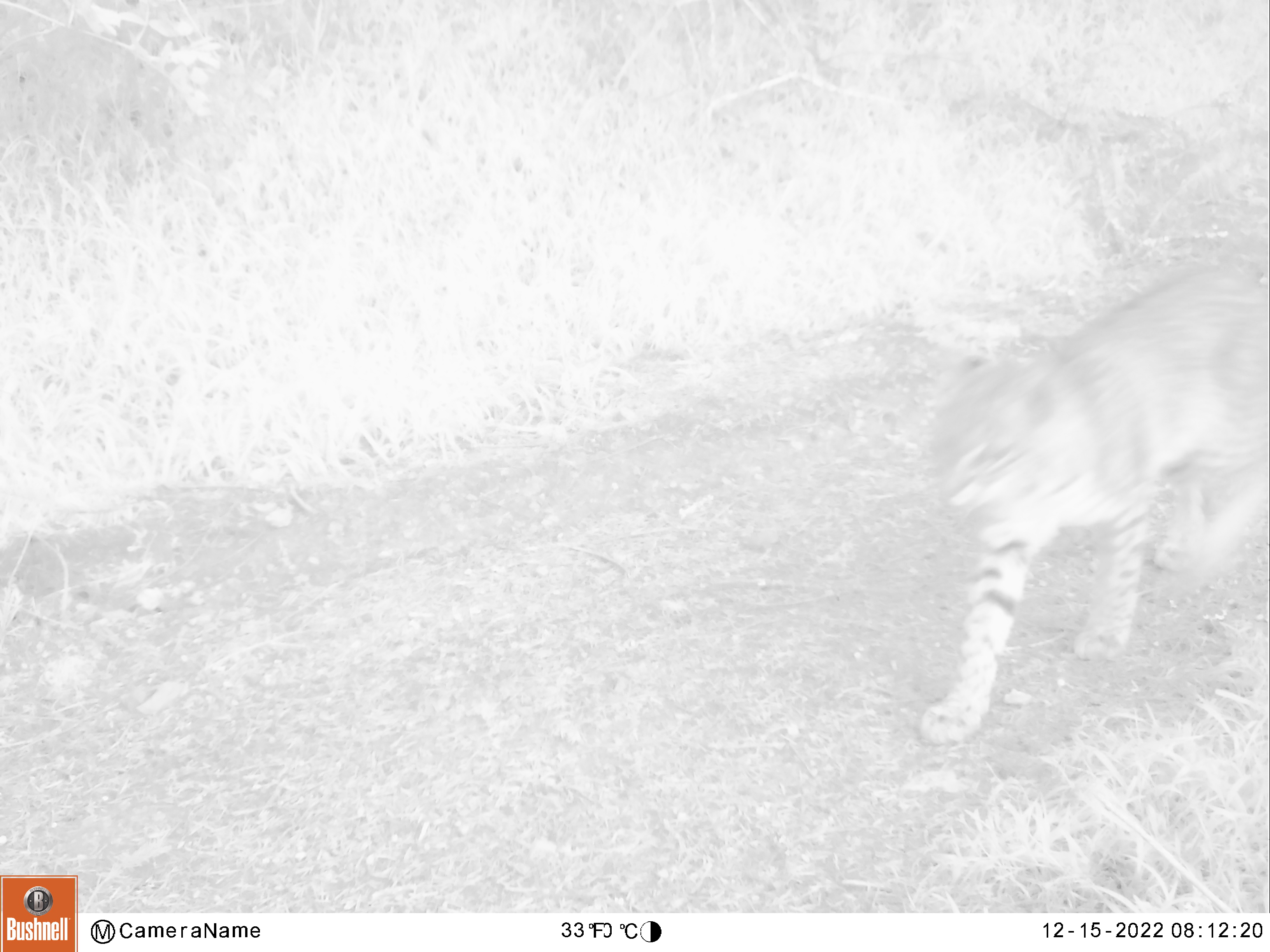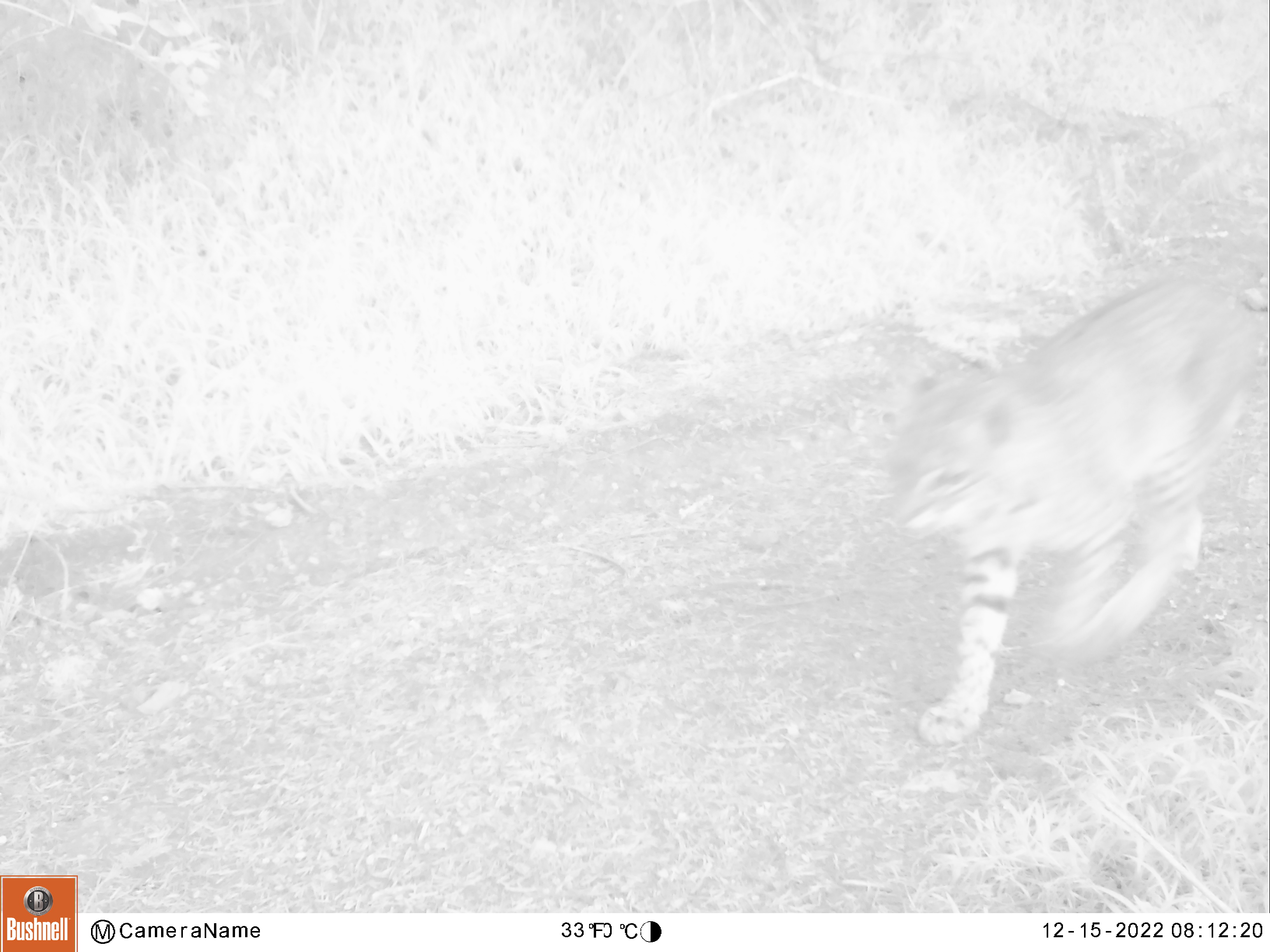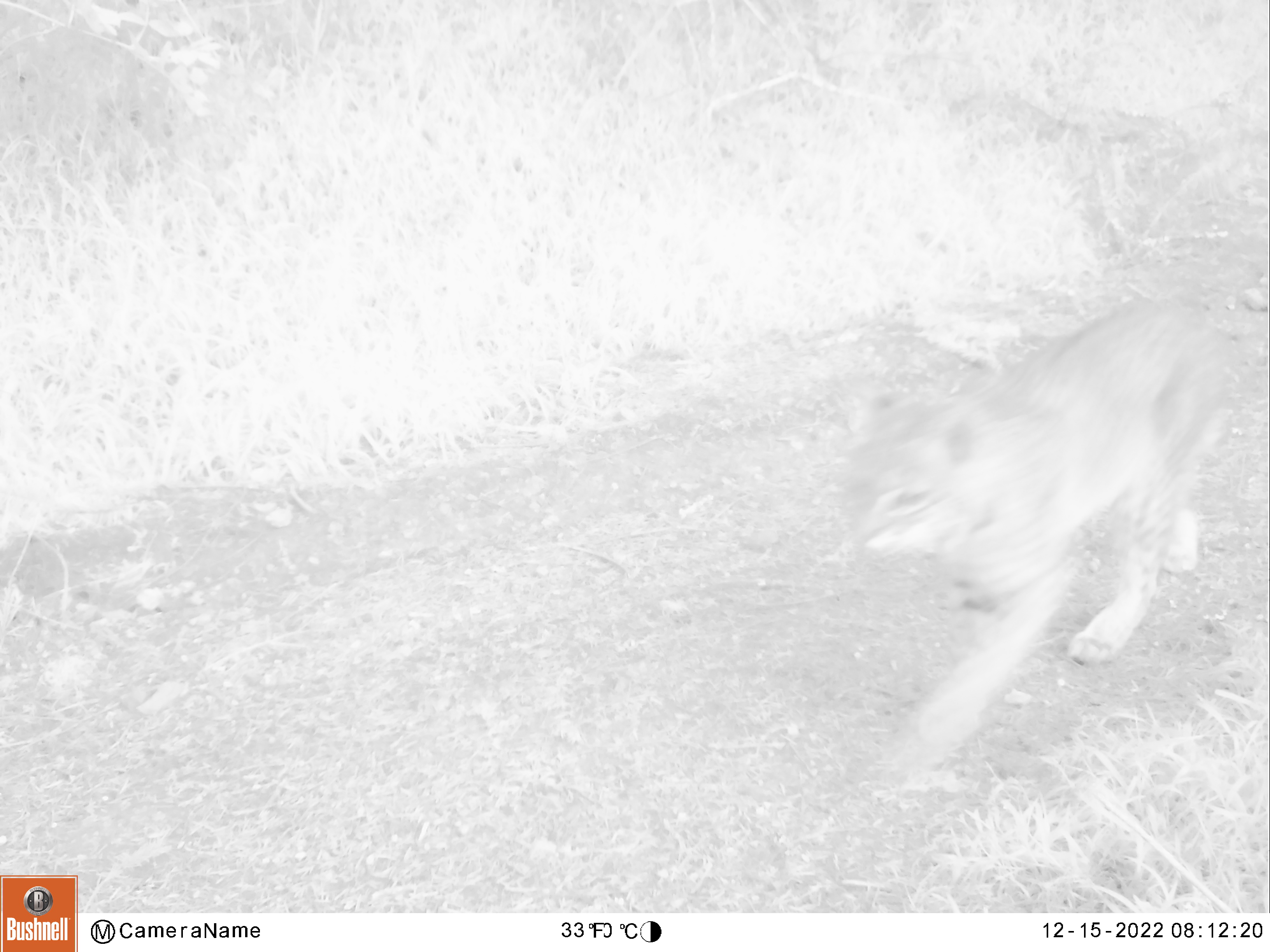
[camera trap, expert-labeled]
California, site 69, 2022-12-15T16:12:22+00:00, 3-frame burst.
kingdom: Animalia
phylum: Chordata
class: Mammalia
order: Carnivora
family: Felidae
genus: Lynx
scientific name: Lynx rufus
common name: bobcat